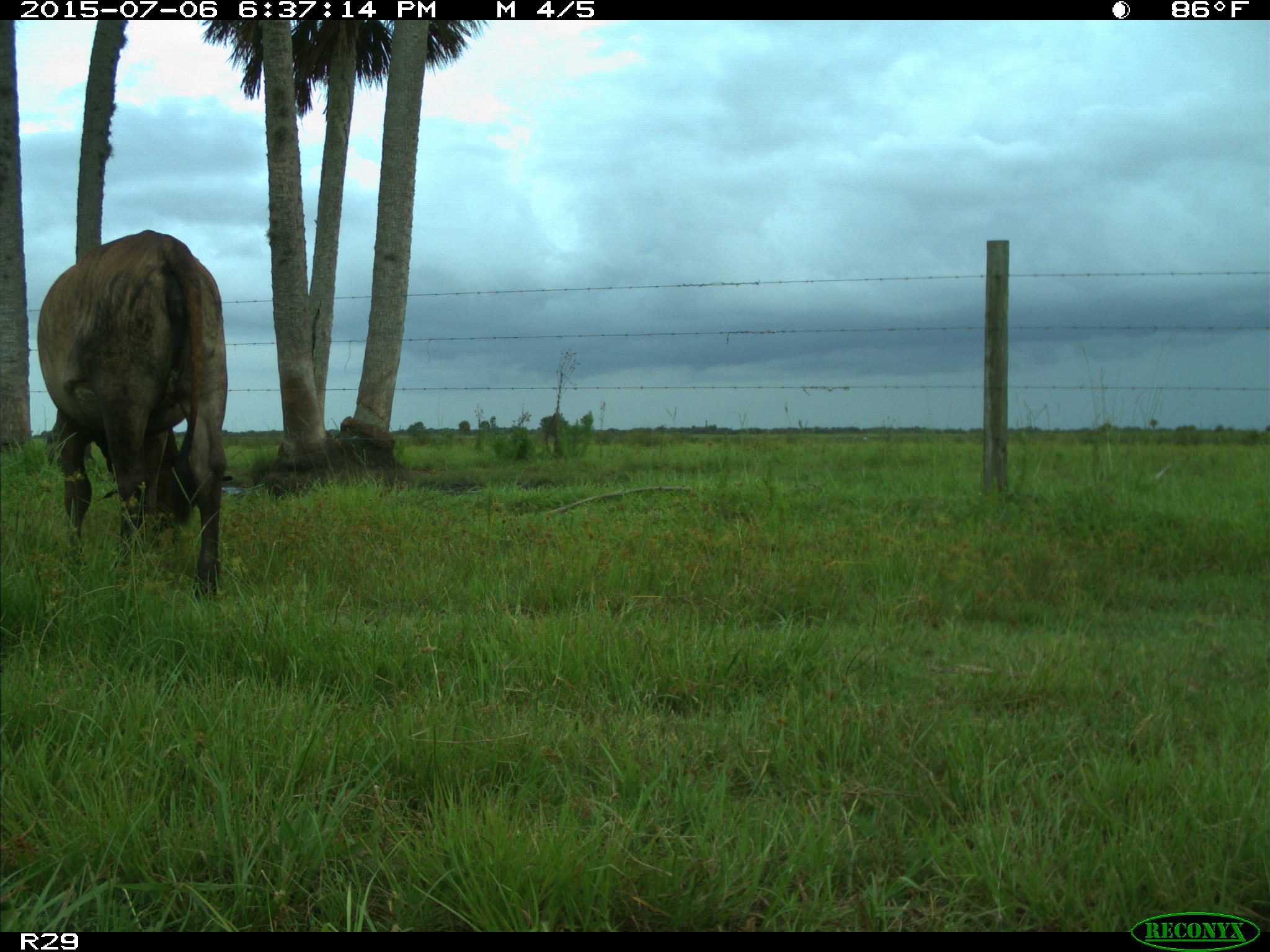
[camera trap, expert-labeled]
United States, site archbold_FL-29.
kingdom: Animalia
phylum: Chordata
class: Mammalia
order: Artiodactyla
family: Bovidae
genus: Bos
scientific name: Bos taurus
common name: domestic cow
Bos taurus (domestic cow).